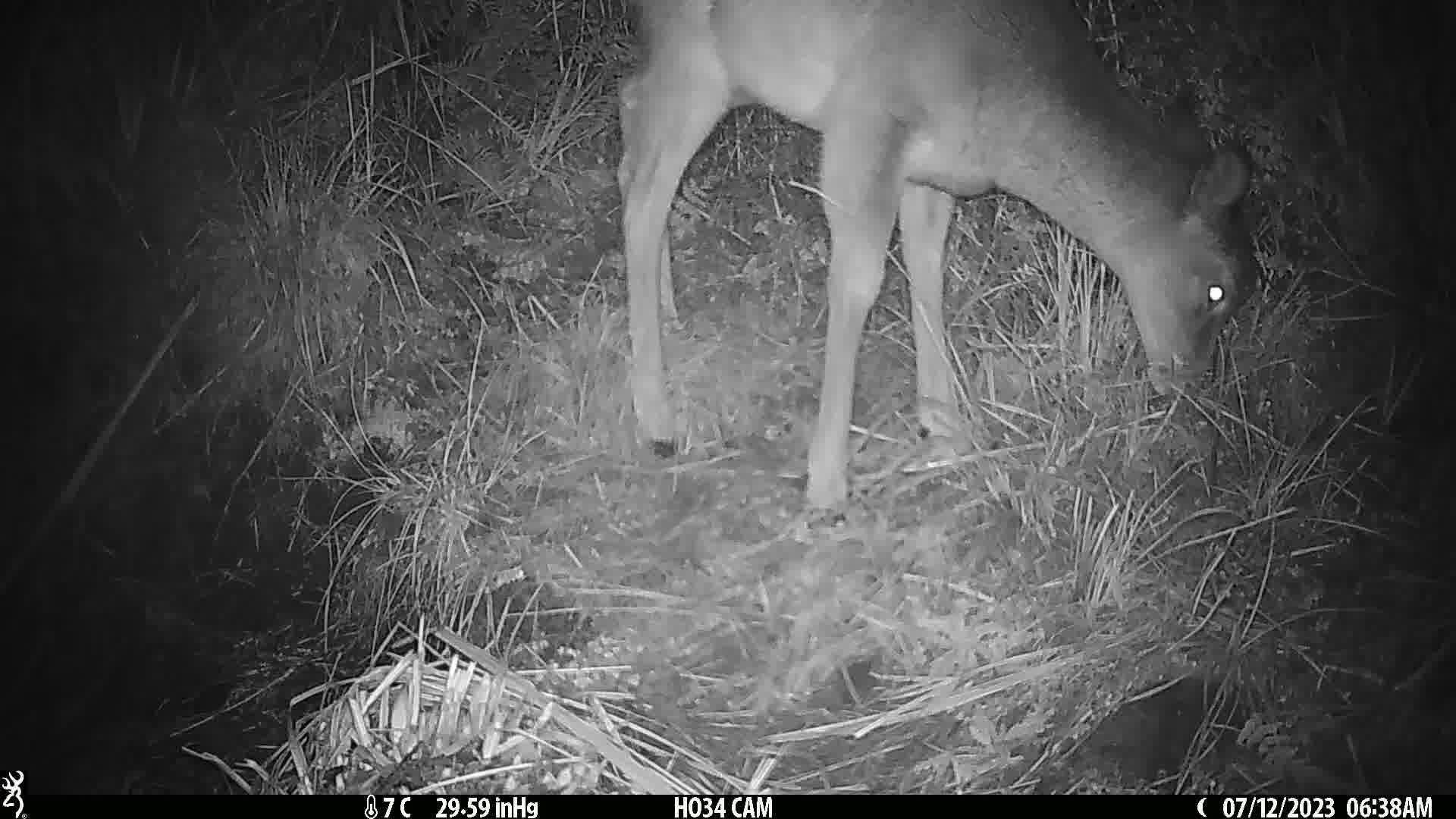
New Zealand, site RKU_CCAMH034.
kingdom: Animalia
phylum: Chordata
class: Mammalia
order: Artiodactyla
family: Cervidae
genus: Odocoileus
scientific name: Odocoileus virginianus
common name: white-tailed deer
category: white tailed deer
White tailed deer (white-tailed deer) (Odocoileus virginianus).